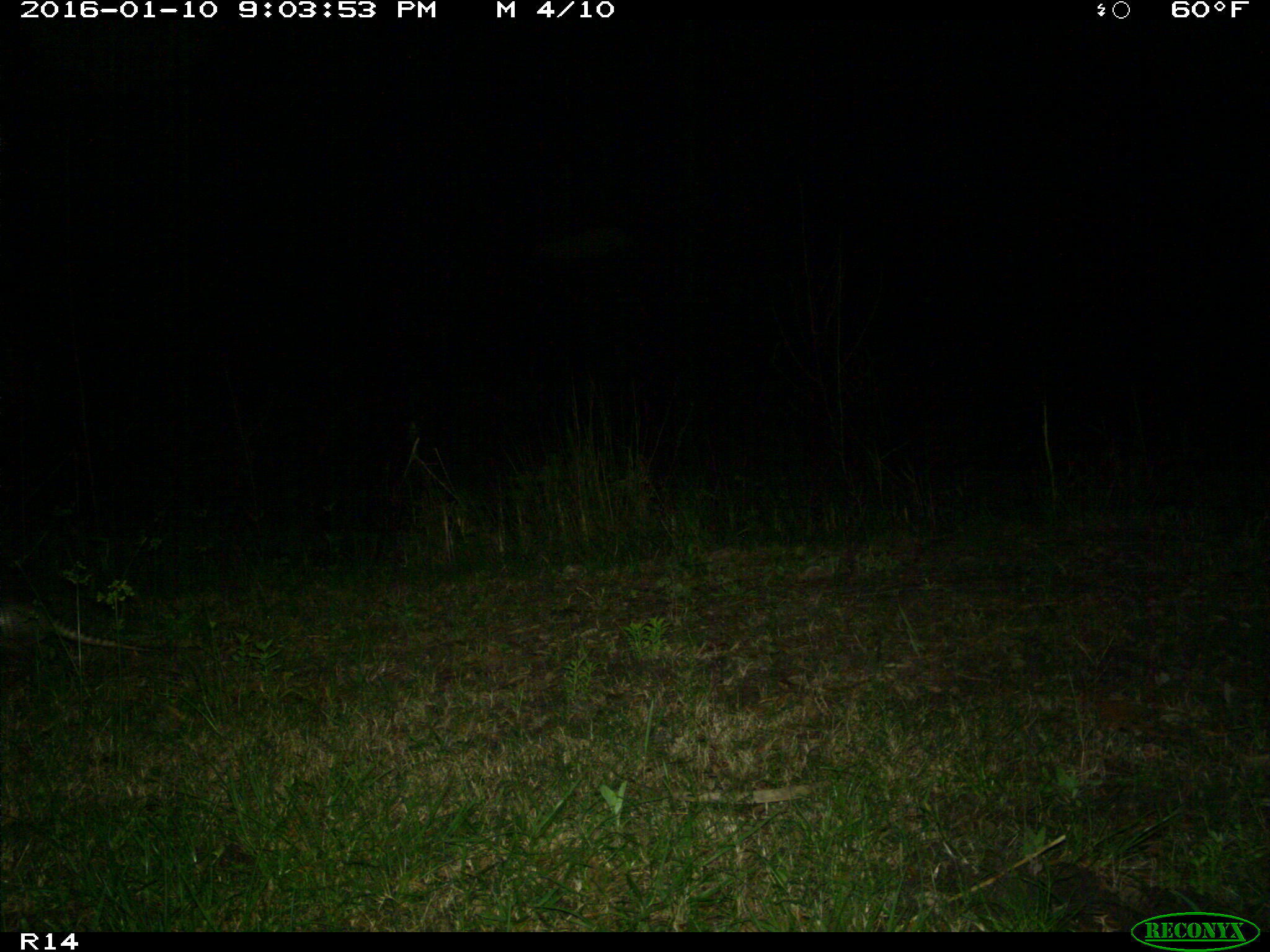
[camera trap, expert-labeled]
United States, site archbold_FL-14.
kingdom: Animalia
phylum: Chordata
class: Mammalia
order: Cingulata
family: Dasypodidae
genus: Dasypus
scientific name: Dasypus novemcinctus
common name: nine-banded armadillo